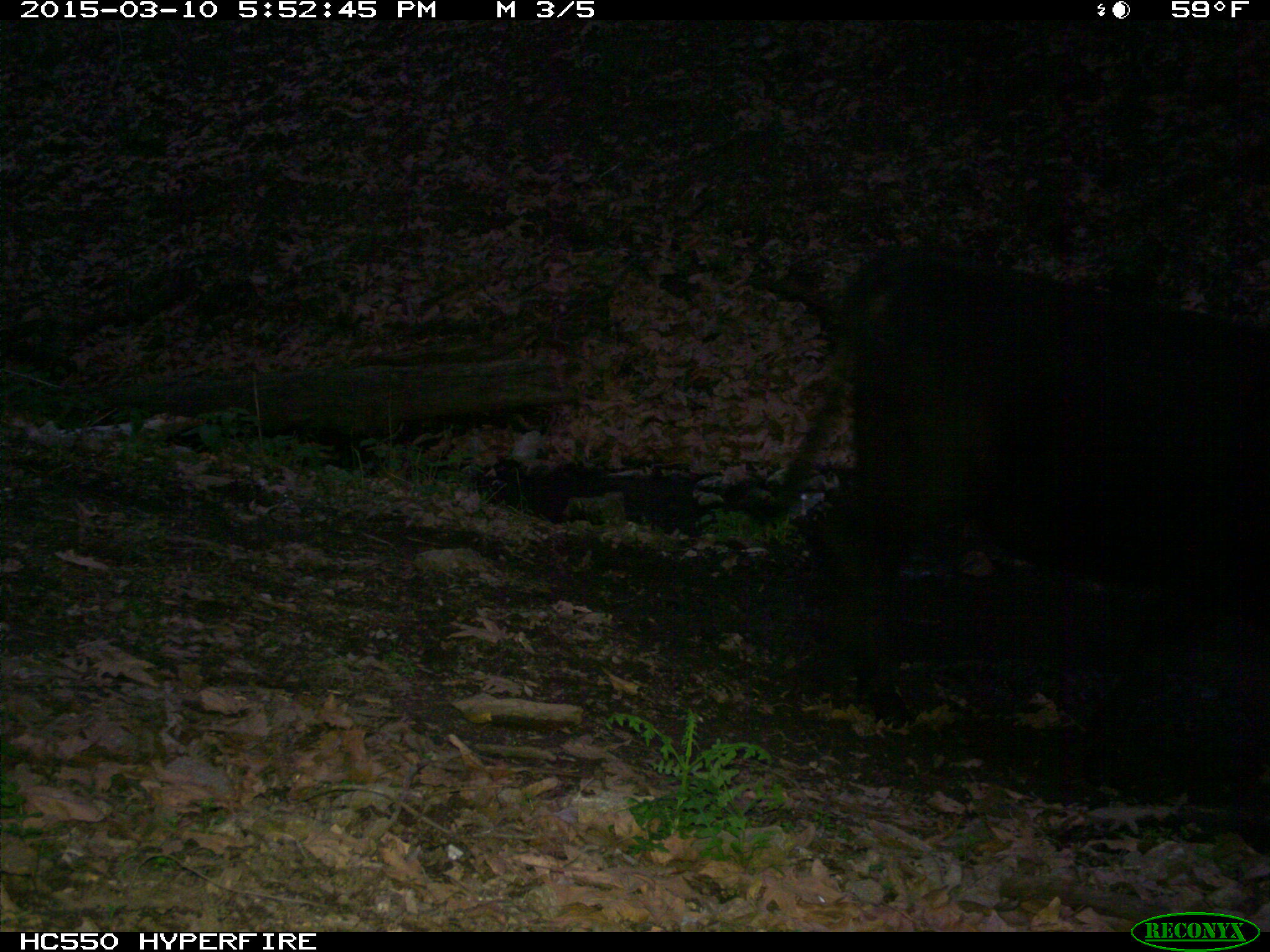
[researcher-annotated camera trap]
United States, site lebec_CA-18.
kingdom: Animalia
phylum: Chordata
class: Mammalia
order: Artiodactyla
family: Bovidae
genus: Bos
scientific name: Bos taurus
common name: domestic cow